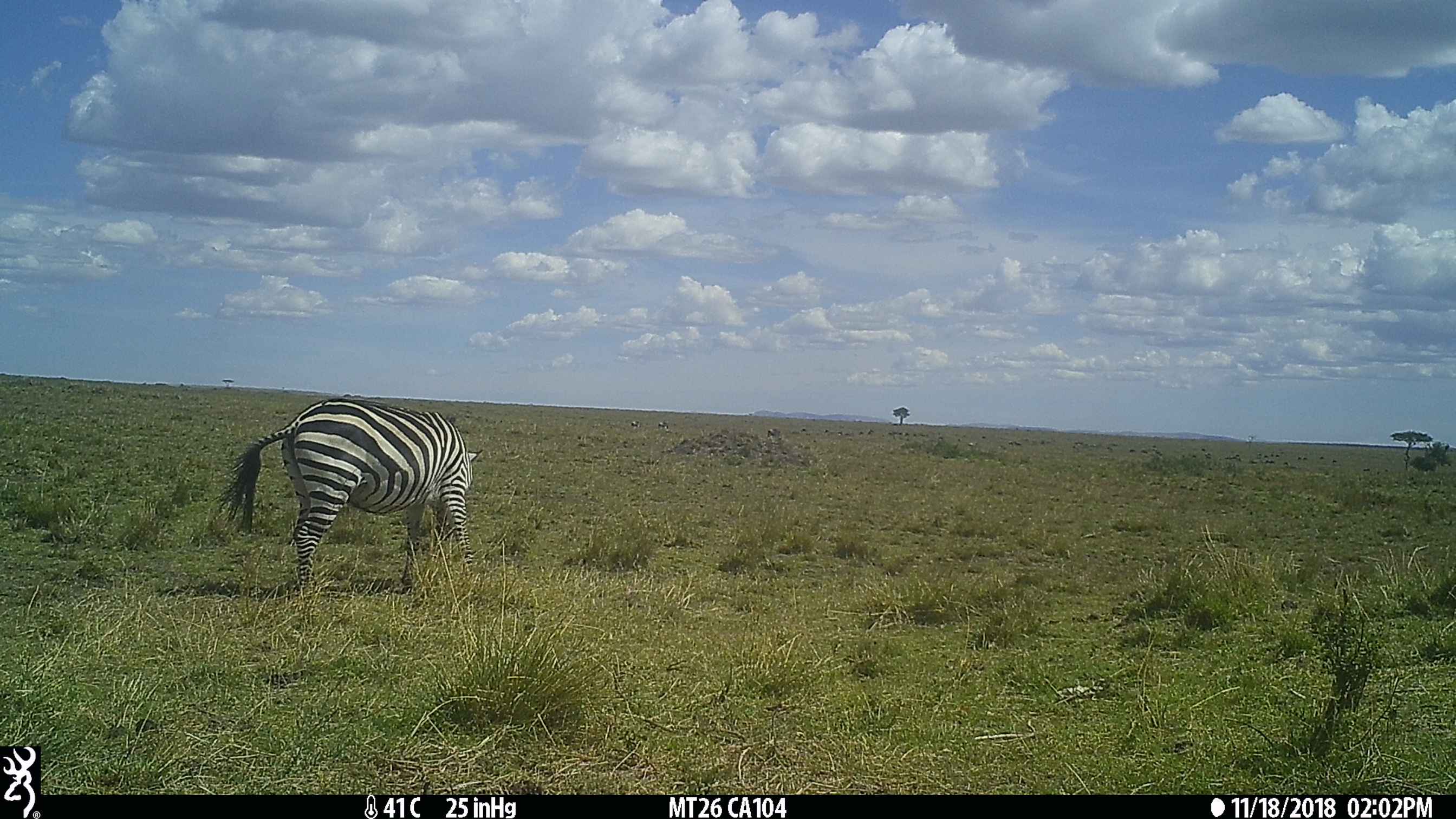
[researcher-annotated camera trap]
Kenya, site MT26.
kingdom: Animalia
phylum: Chordata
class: Mammalia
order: Perissodactyla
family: Equidae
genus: Equus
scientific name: Equus quagga burchellii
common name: burchell's zebra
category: zebra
Zebra (burchell's zebra) (Equus quagga burchellii).